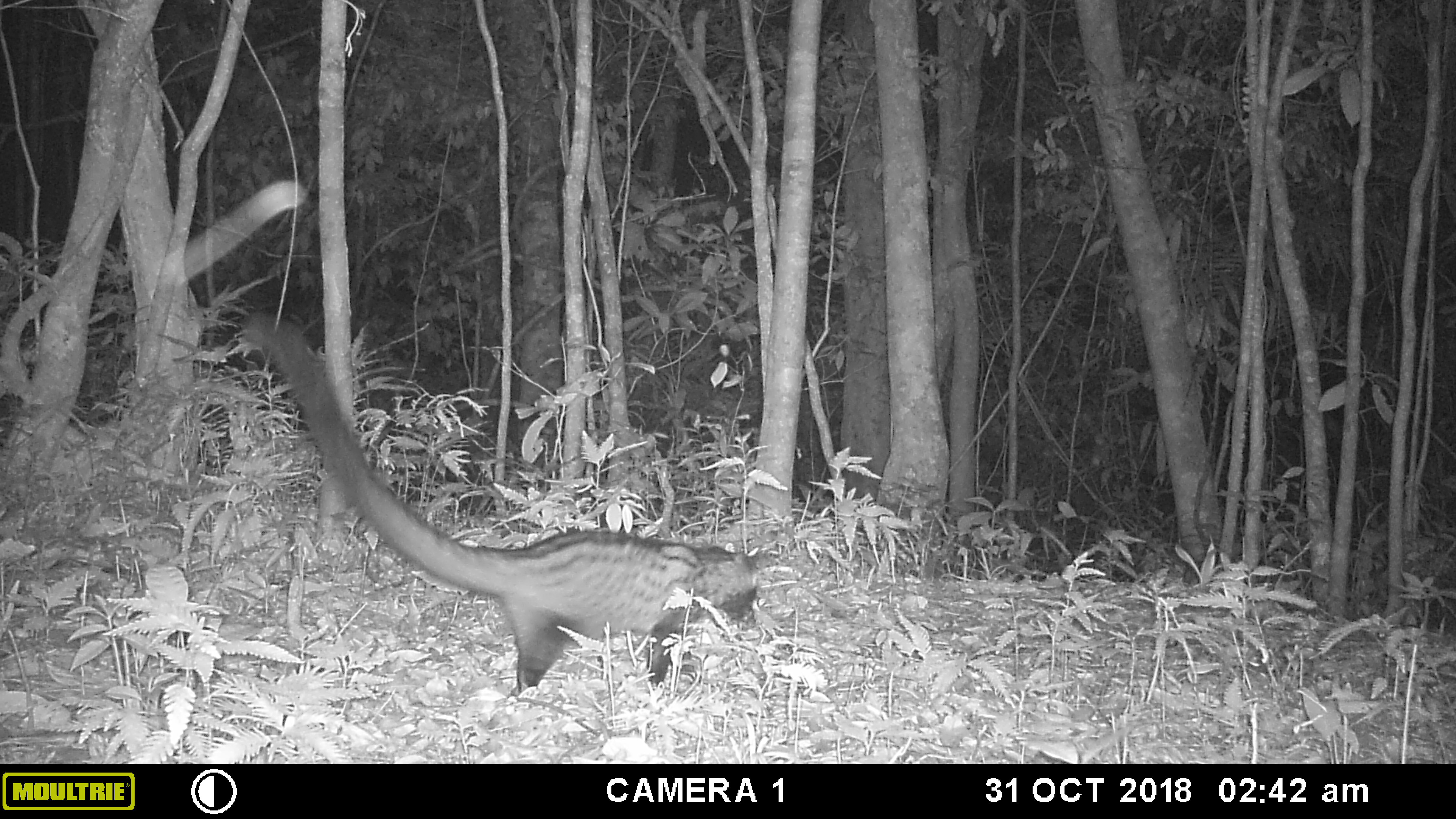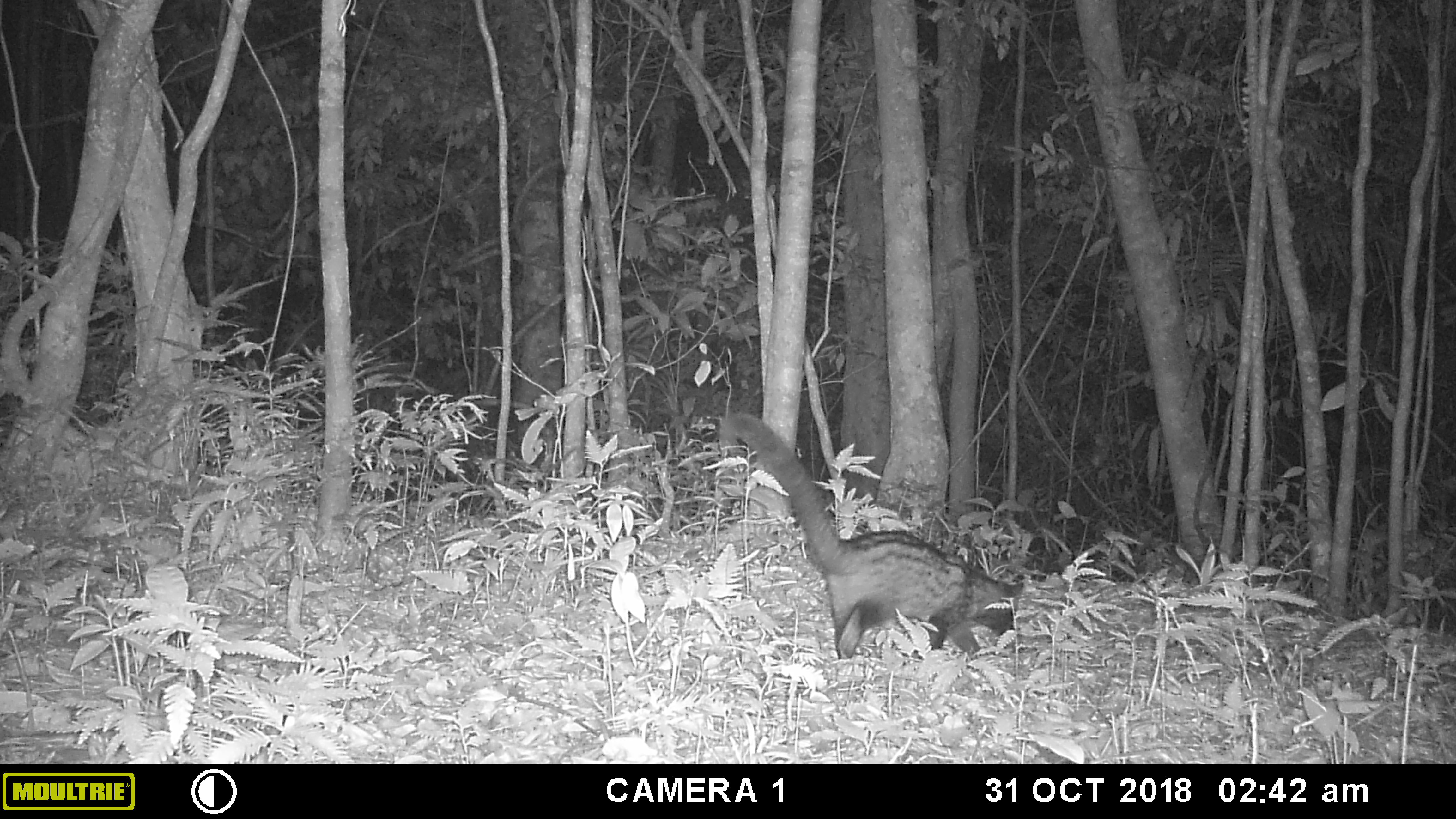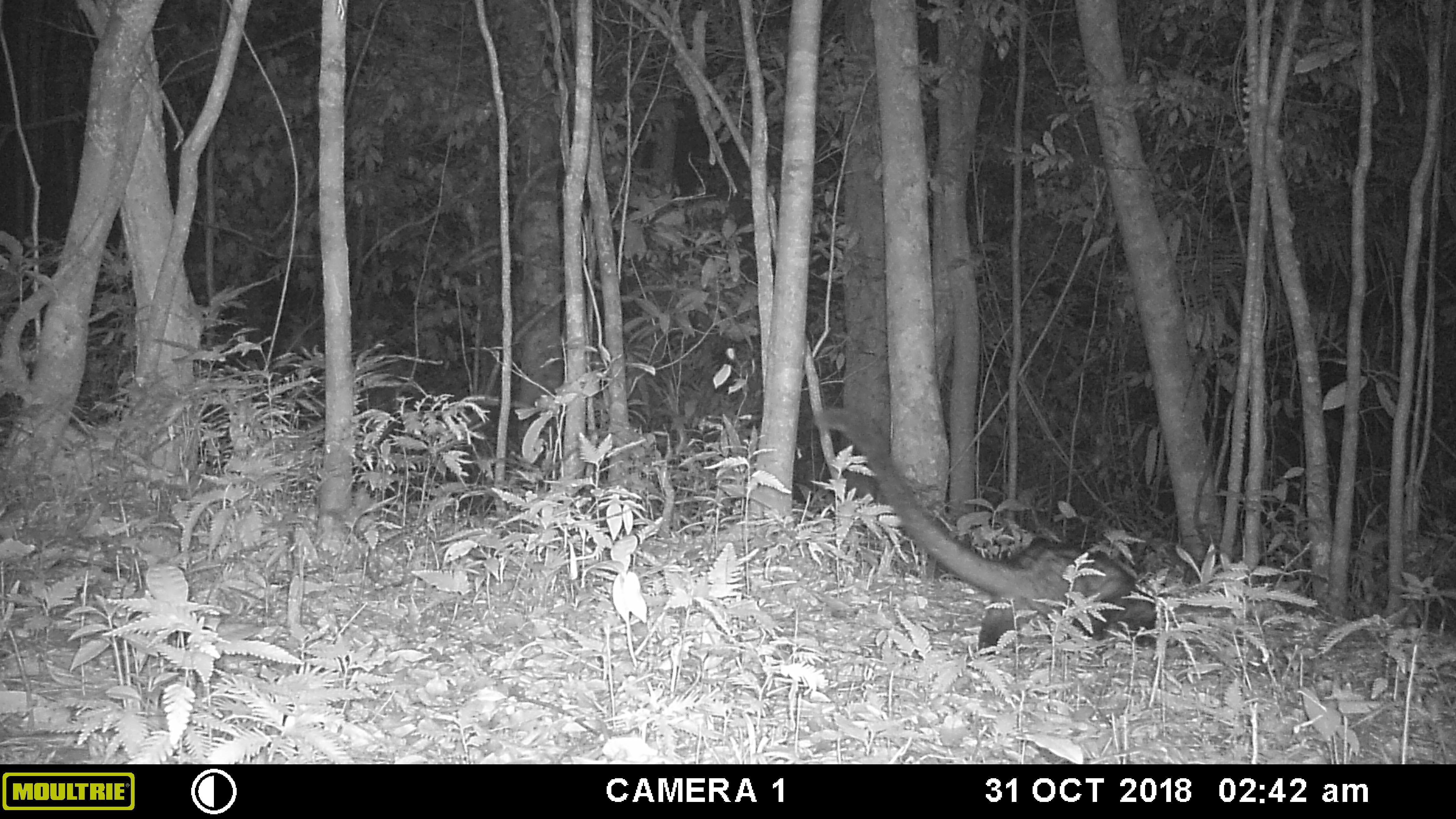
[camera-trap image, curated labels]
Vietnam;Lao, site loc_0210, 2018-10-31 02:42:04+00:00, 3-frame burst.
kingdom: Animalia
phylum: Chordata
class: Mammalia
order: Carnivora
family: Viverridae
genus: Paradoxurus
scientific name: Paradoxurus hermaphroditus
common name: common palm civet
Common palm civet (Paradoxurus hermaphroditus). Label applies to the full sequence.